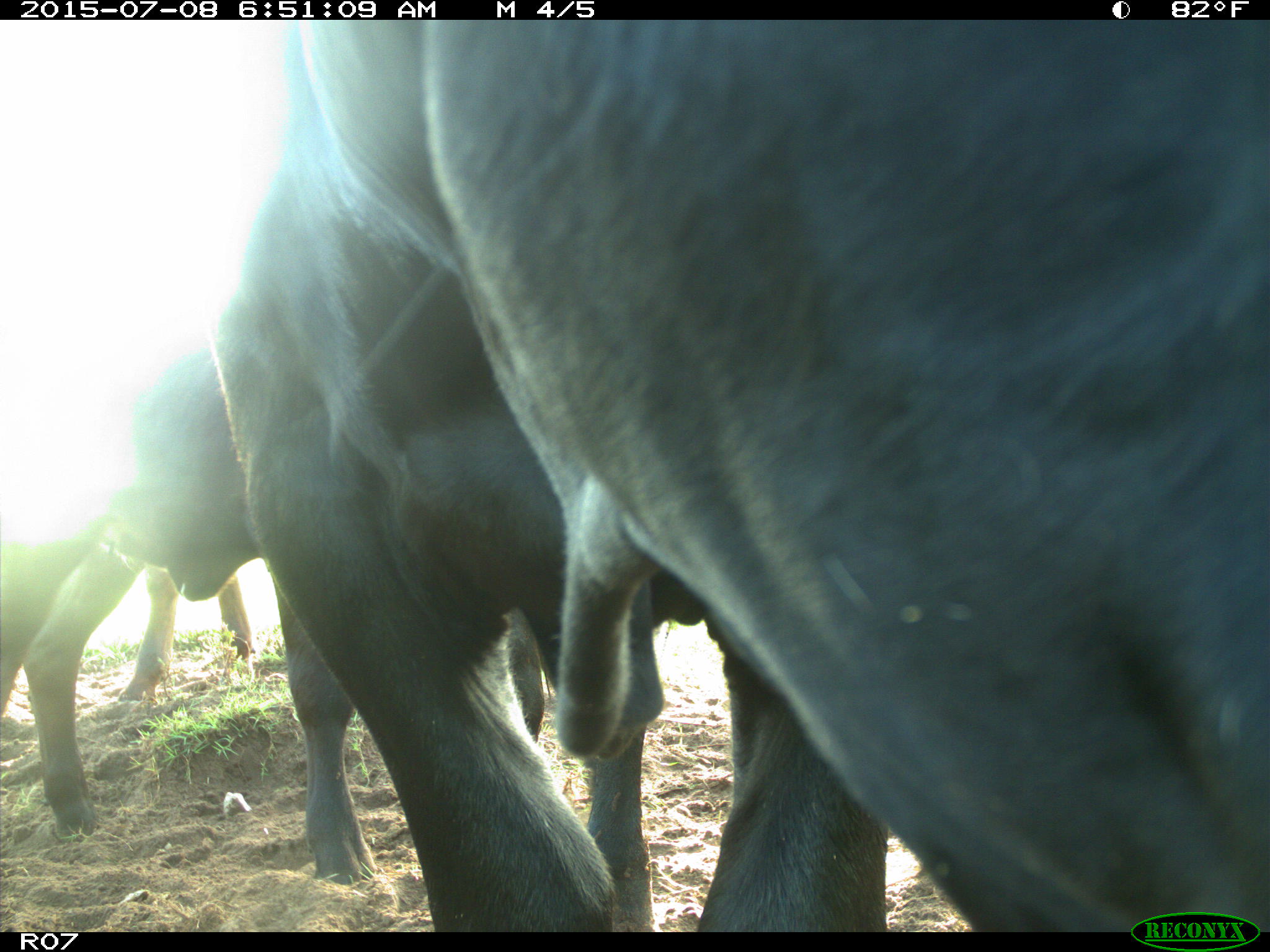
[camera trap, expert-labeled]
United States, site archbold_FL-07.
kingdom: Animalia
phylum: Chordata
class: Mammalia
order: Artiodactyla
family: Bovidae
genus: Bos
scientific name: Bos taurus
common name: domestic cow